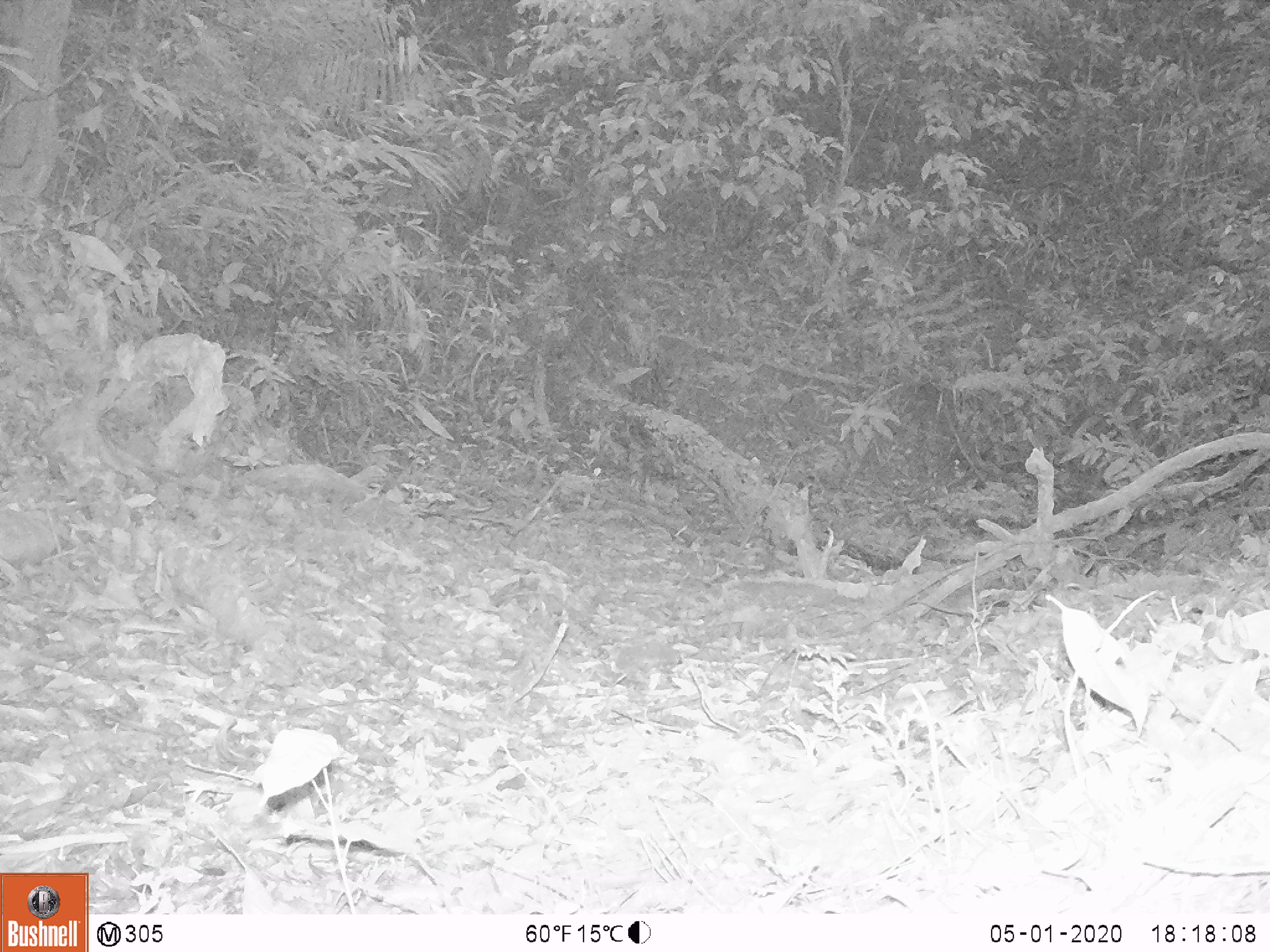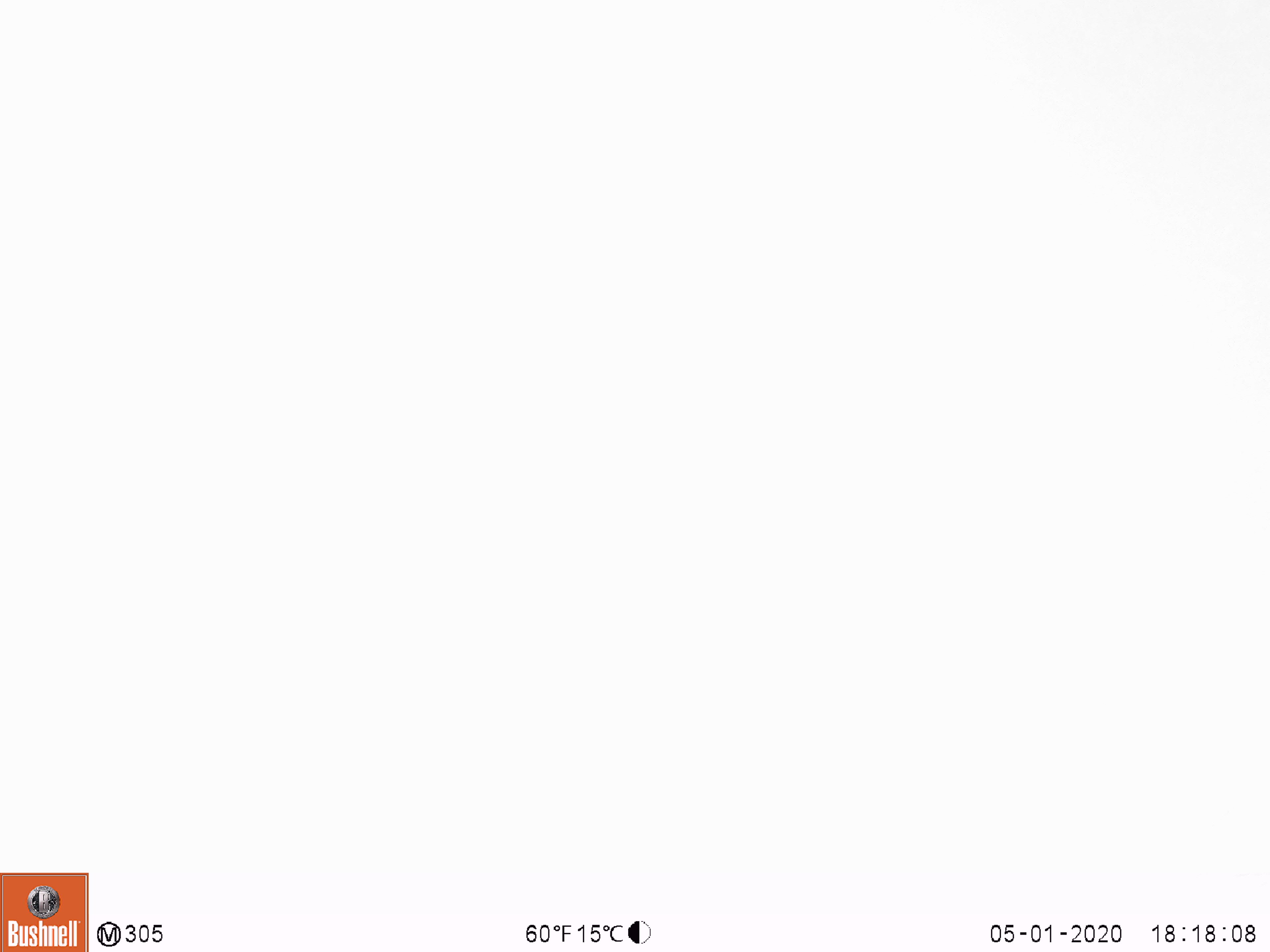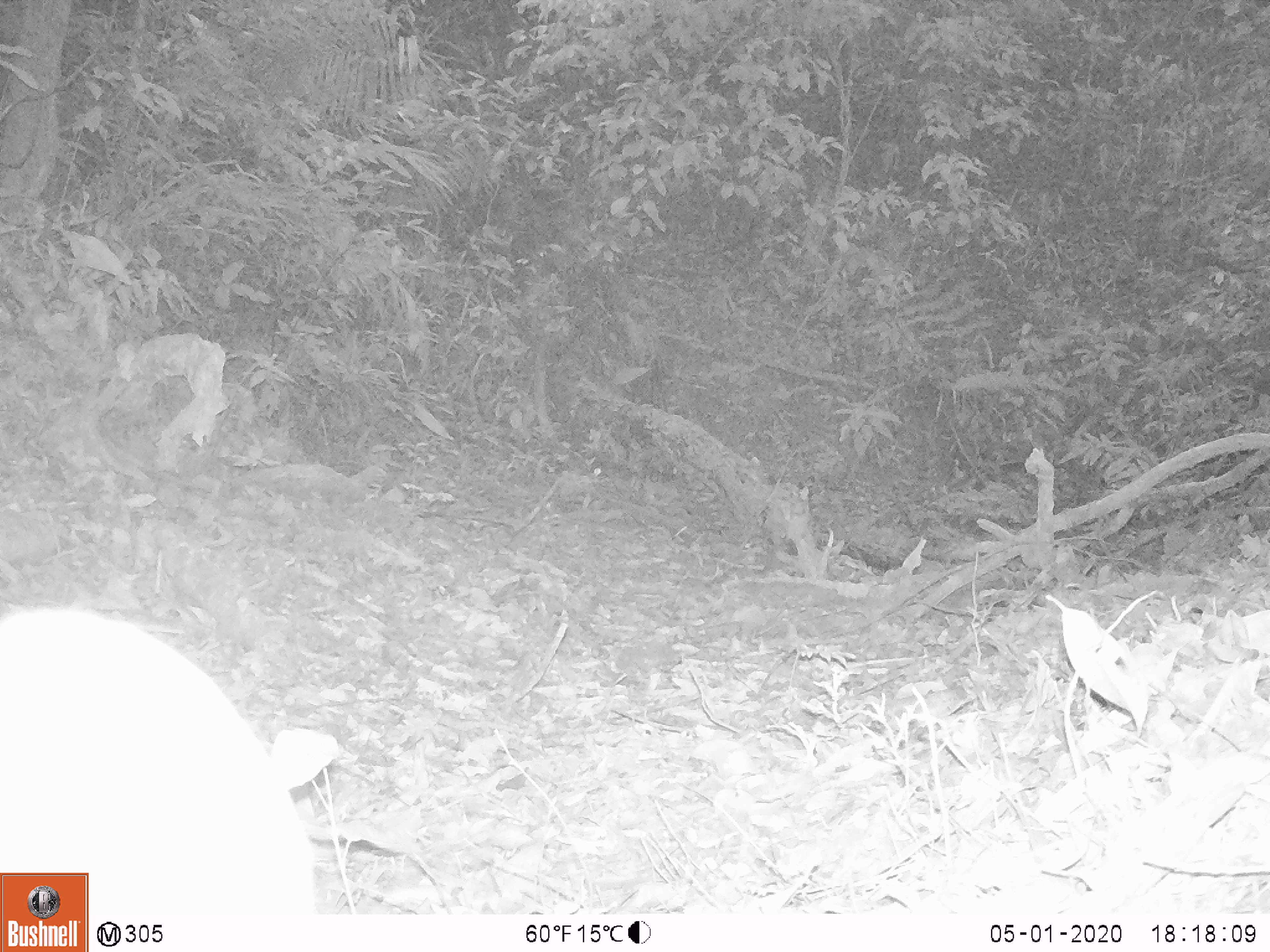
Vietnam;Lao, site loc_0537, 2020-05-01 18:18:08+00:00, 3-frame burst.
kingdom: Animalia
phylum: Chordata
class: Mammalia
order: Artiodactyla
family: Cervidae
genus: Muntiacus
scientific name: Muntiacus vuquangensis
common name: large-antlered muntjac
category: large antlered muntjac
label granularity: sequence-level